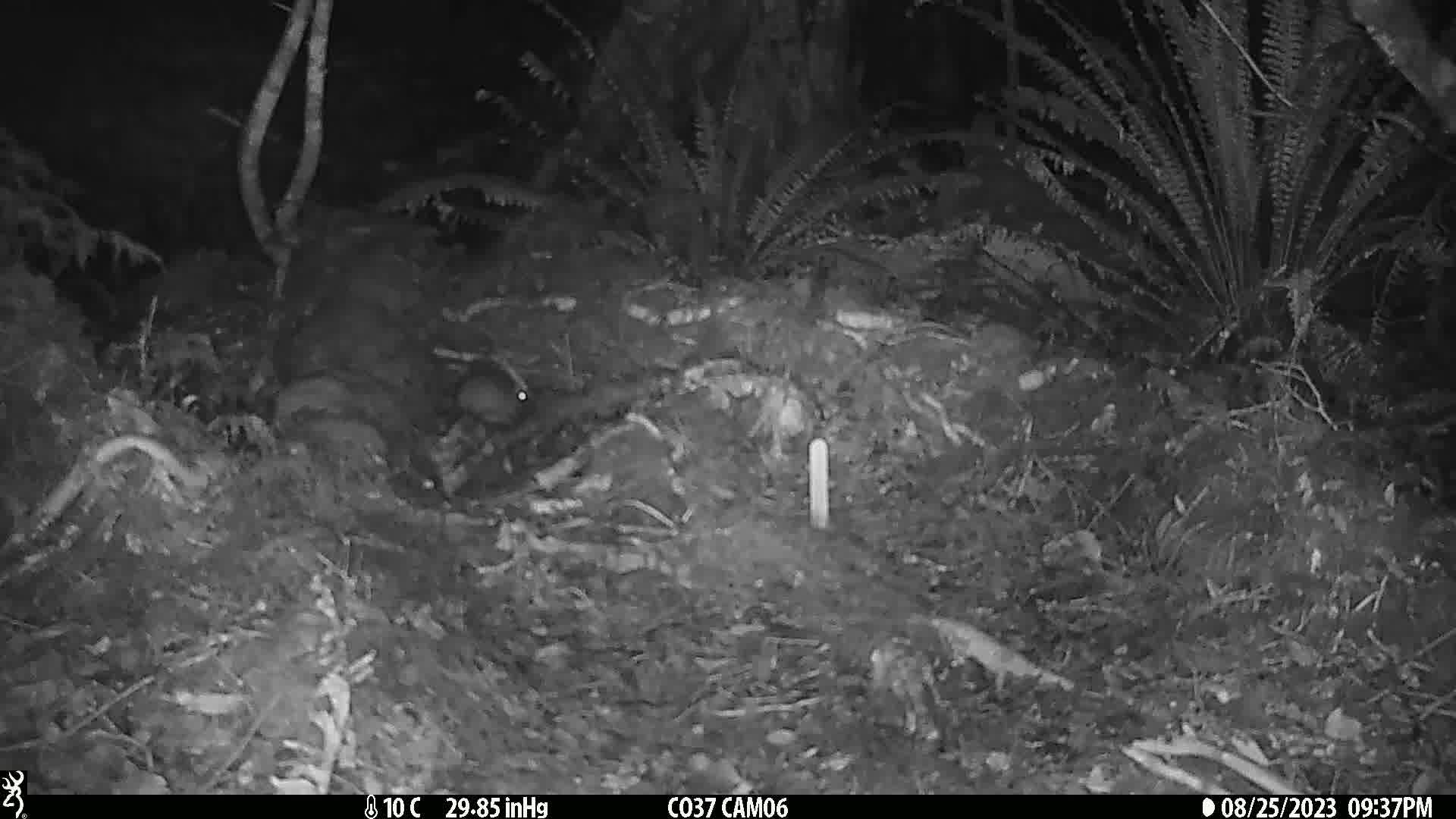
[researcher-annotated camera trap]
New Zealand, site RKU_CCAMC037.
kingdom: Animalia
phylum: Chordata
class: Mammalia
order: Rodentia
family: Muridae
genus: Rattus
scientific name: Rattus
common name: rat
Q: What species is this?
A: Rat (Rattus).